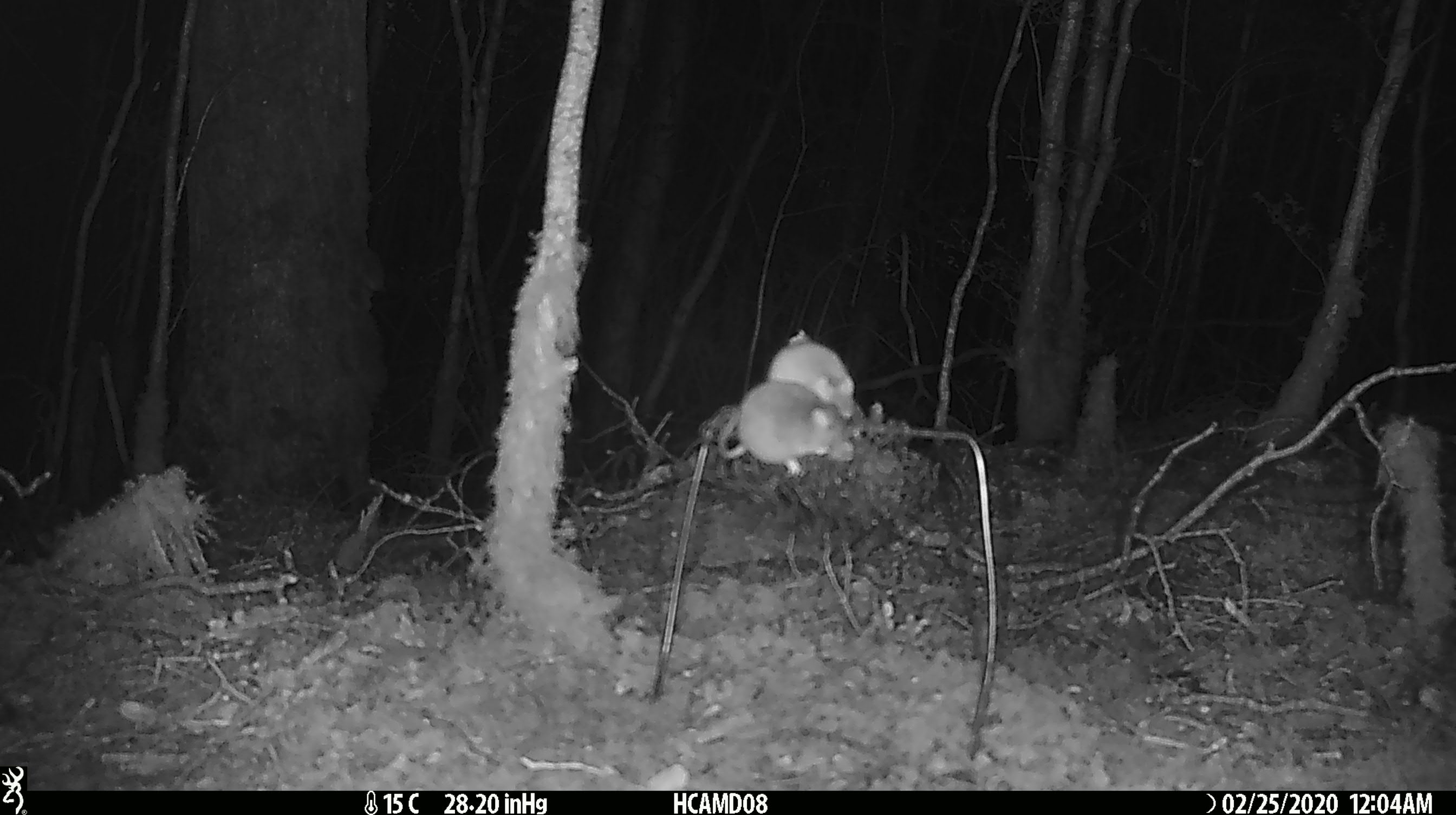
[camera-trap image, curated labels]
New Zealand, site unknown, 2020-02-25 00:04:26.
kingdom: Animalia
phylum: Chordata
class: Mammalia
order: Rodentia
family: Muridae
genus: Mus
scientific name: Mus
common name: mouse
Mouse (Mus).